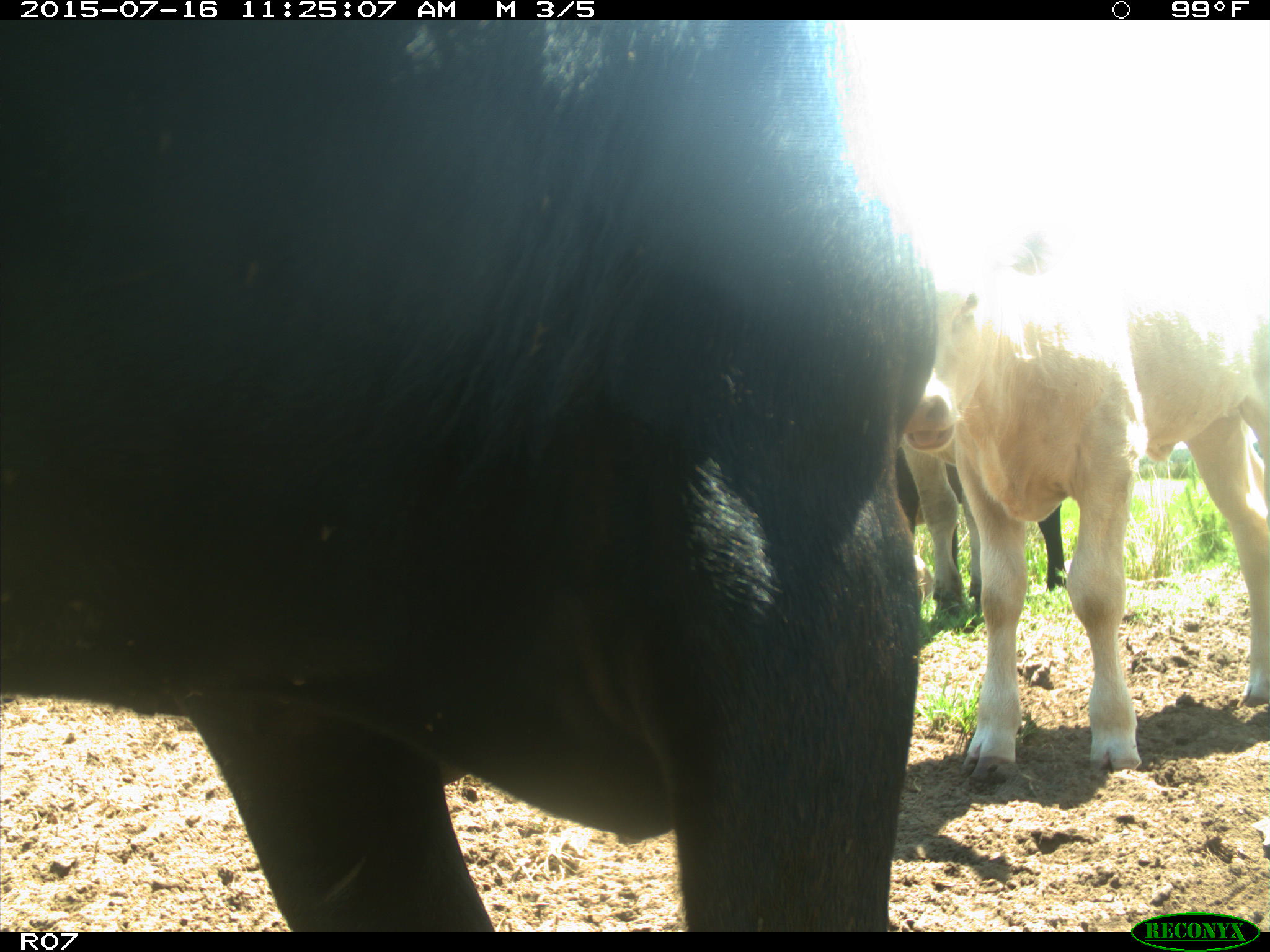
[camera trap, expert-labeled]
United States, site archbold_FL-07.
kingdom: Animalia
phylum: Chordata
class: Mammalia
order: Artiodactyla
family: Bovidae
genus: Bos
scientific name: Bos taurus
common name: domestic cow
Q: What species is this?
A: Bos taurus (domestic cow).